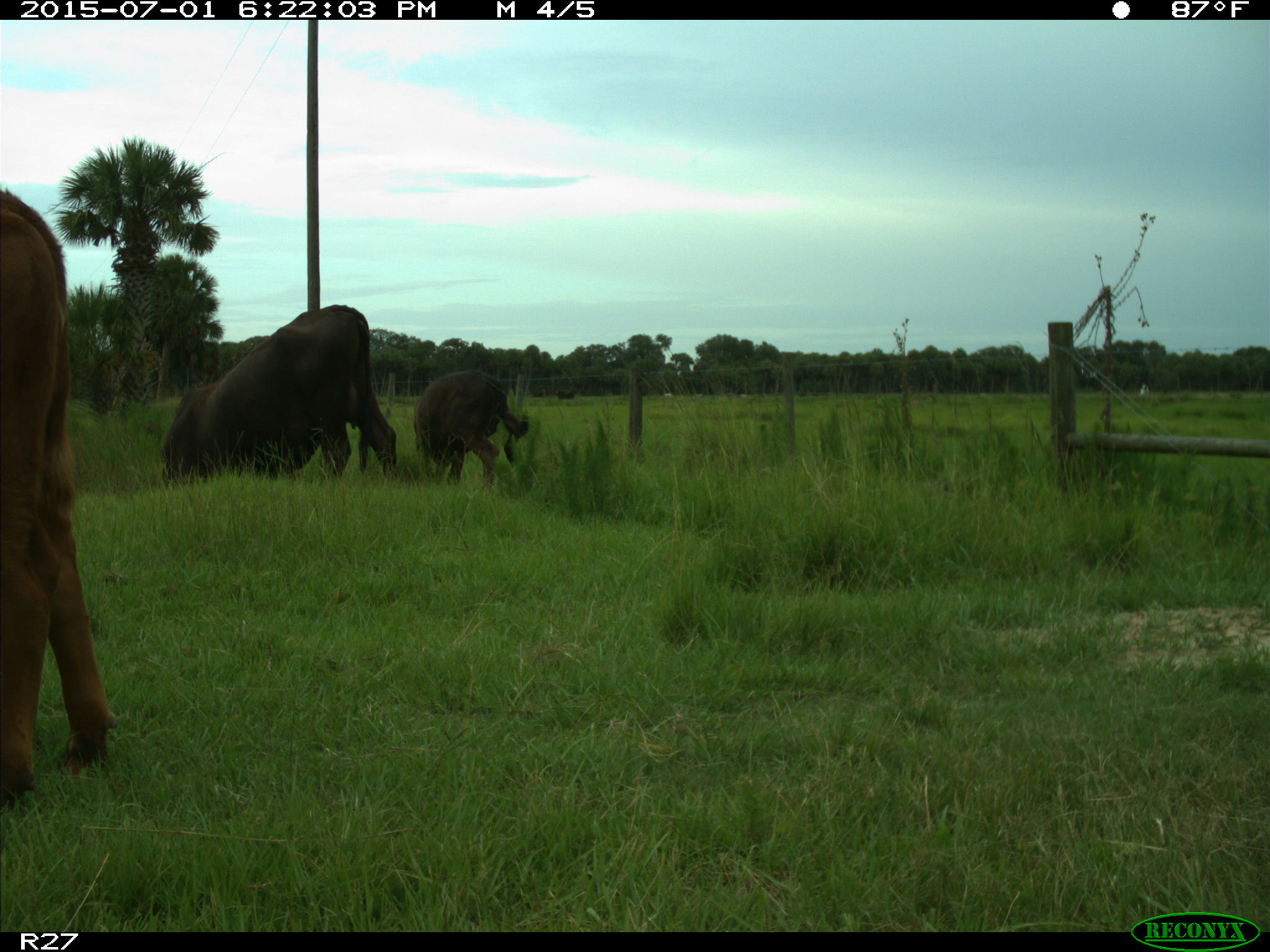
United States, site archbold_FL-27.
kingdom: Animalia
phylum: Chordata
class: Mammalia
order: Artiodactyla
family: Bovidae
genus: Bos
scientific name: Bos taurus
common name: domestic cow